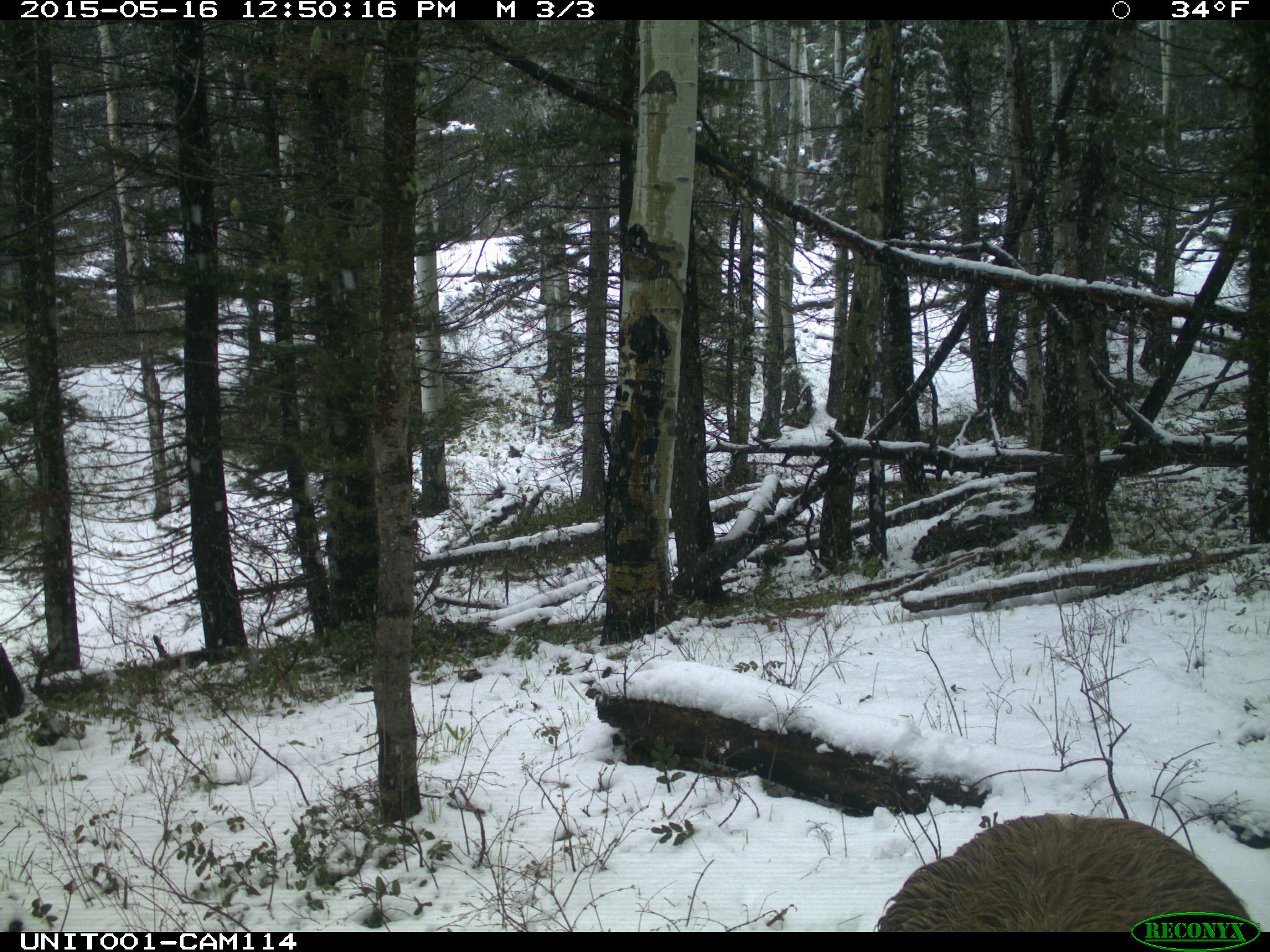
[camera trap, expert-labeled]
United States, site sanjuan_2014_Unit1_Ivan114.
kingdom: Animalia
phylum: Chordata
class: Mammalia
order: Artiodactyla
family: Cervidae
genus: Cervus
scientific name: Cervus elaphus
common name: red deer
Cervus elaphus (red deer).